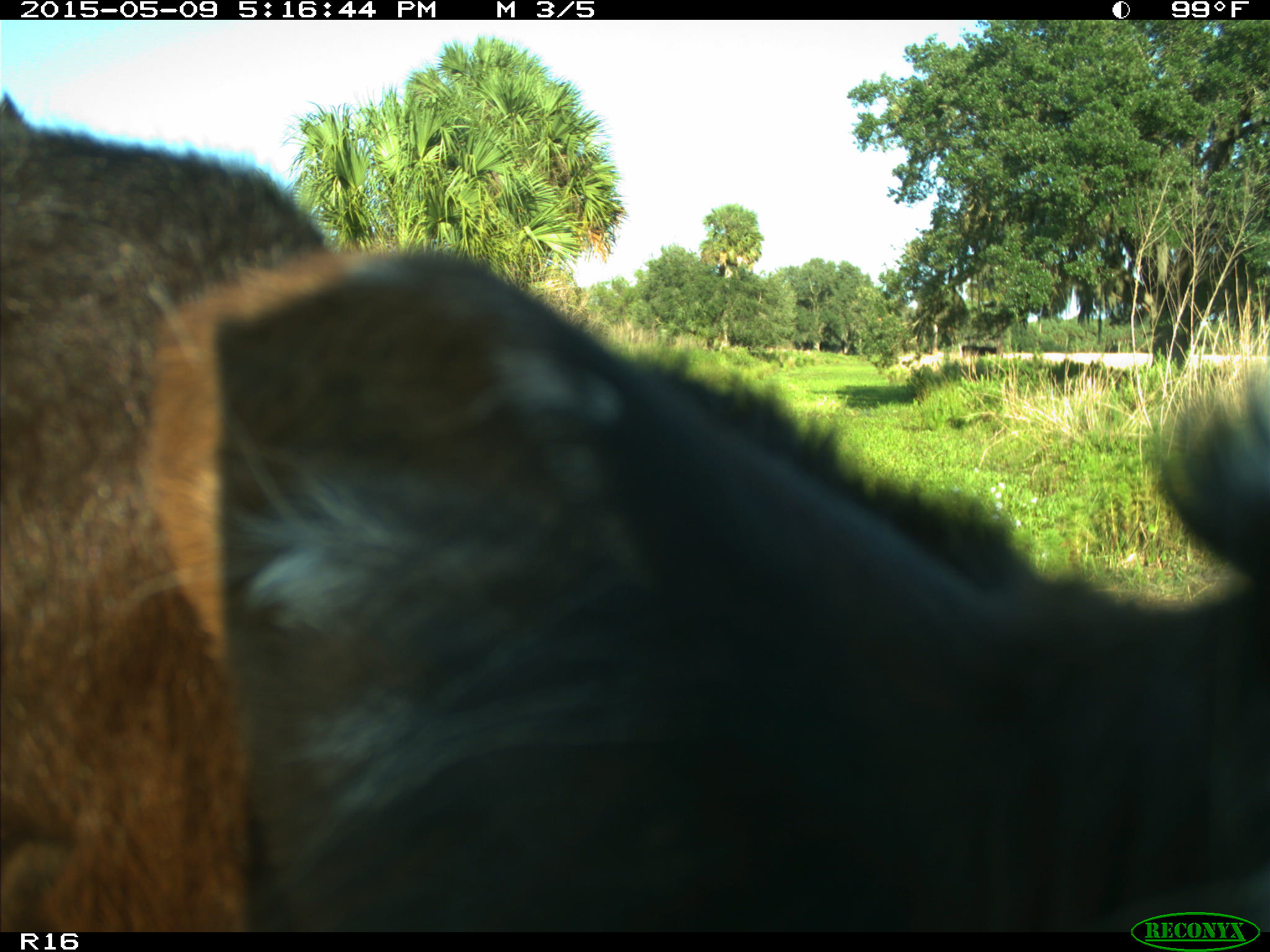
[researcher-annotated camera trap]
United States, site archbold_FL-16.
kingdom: Animalia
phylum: Chordata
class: Mammalia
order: Artiodactyla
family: Suidae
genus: Sus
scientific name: Sus scrofa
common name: wild boar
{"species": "Sus scrofa (wild boar)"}